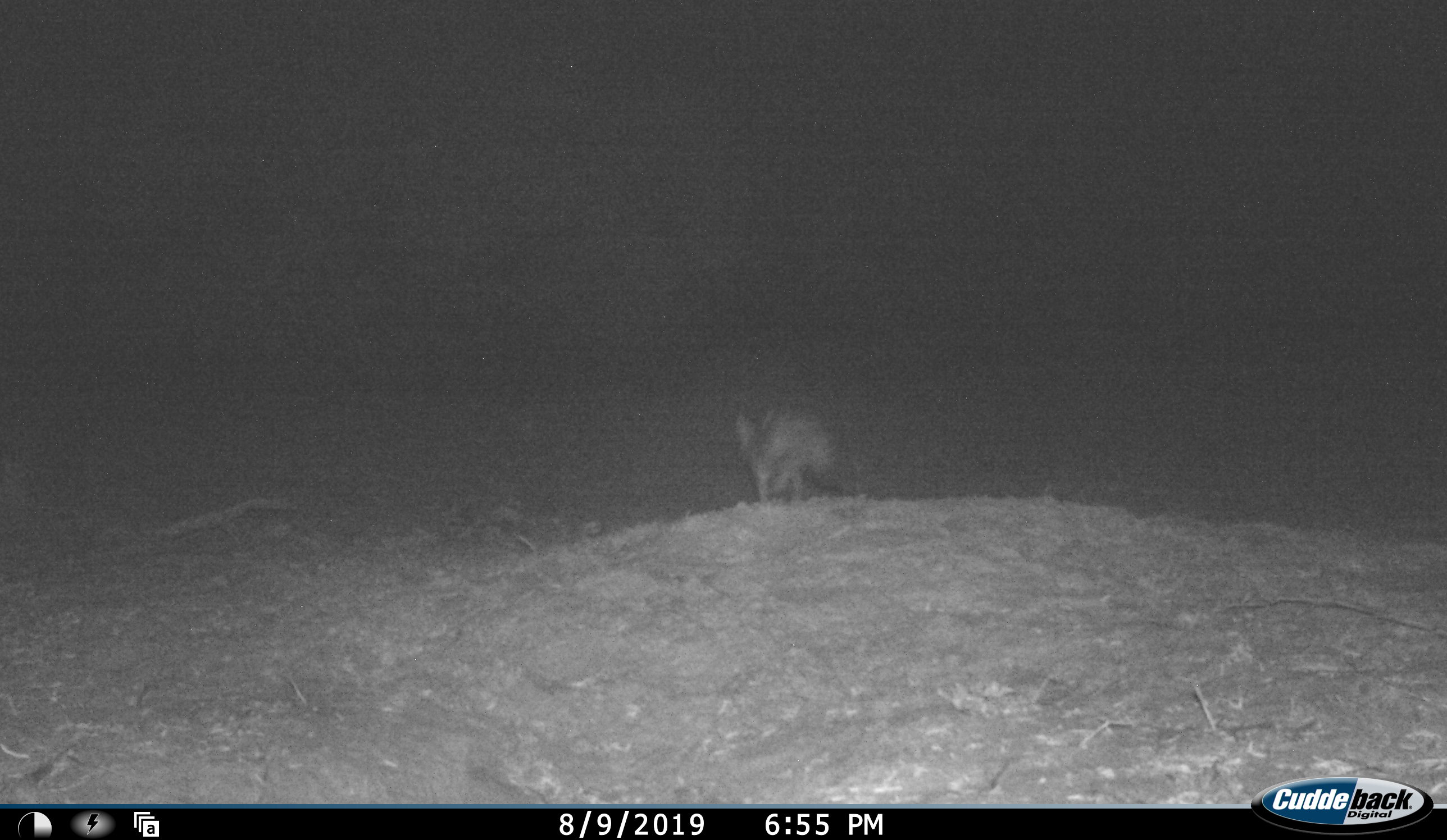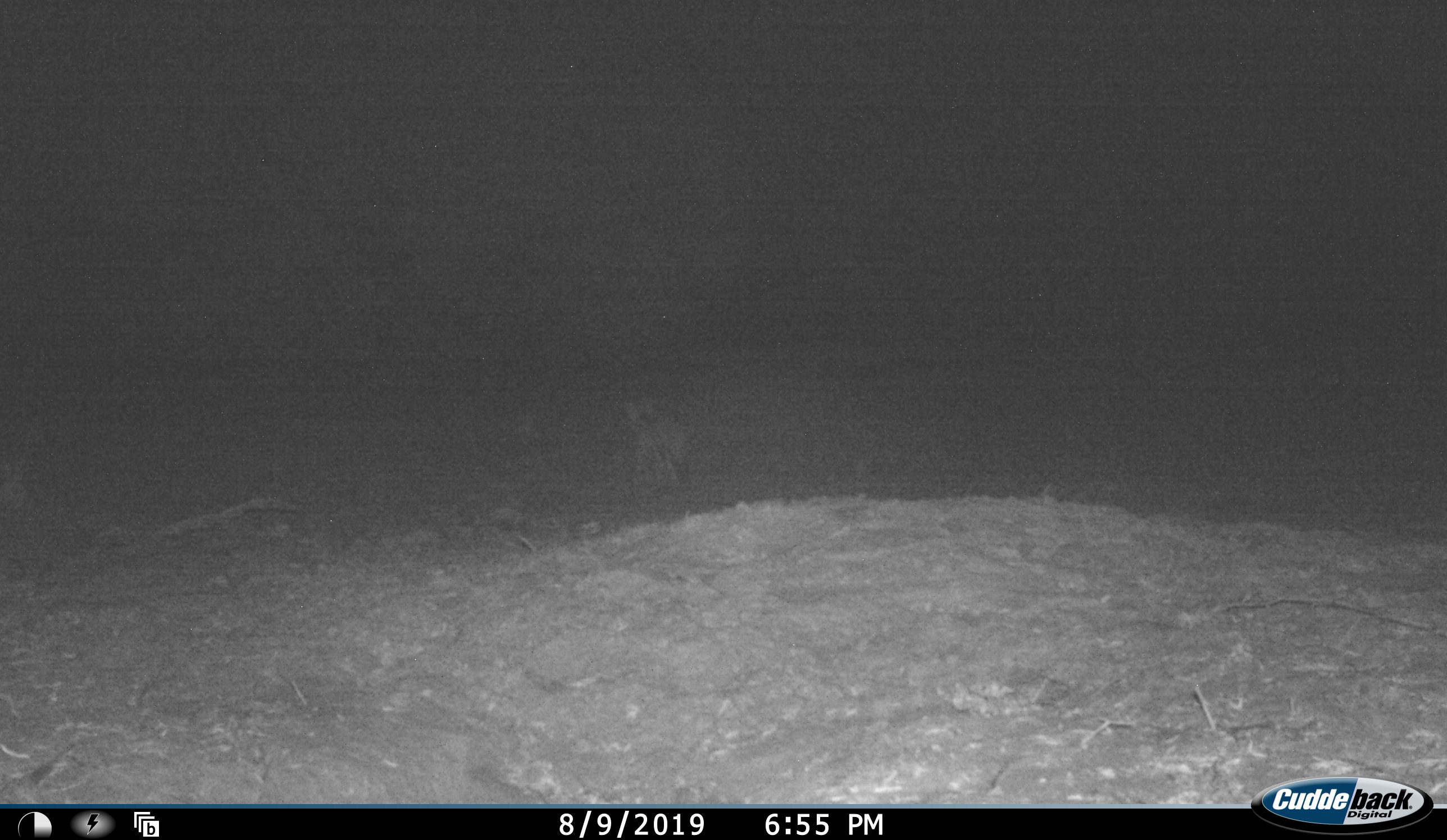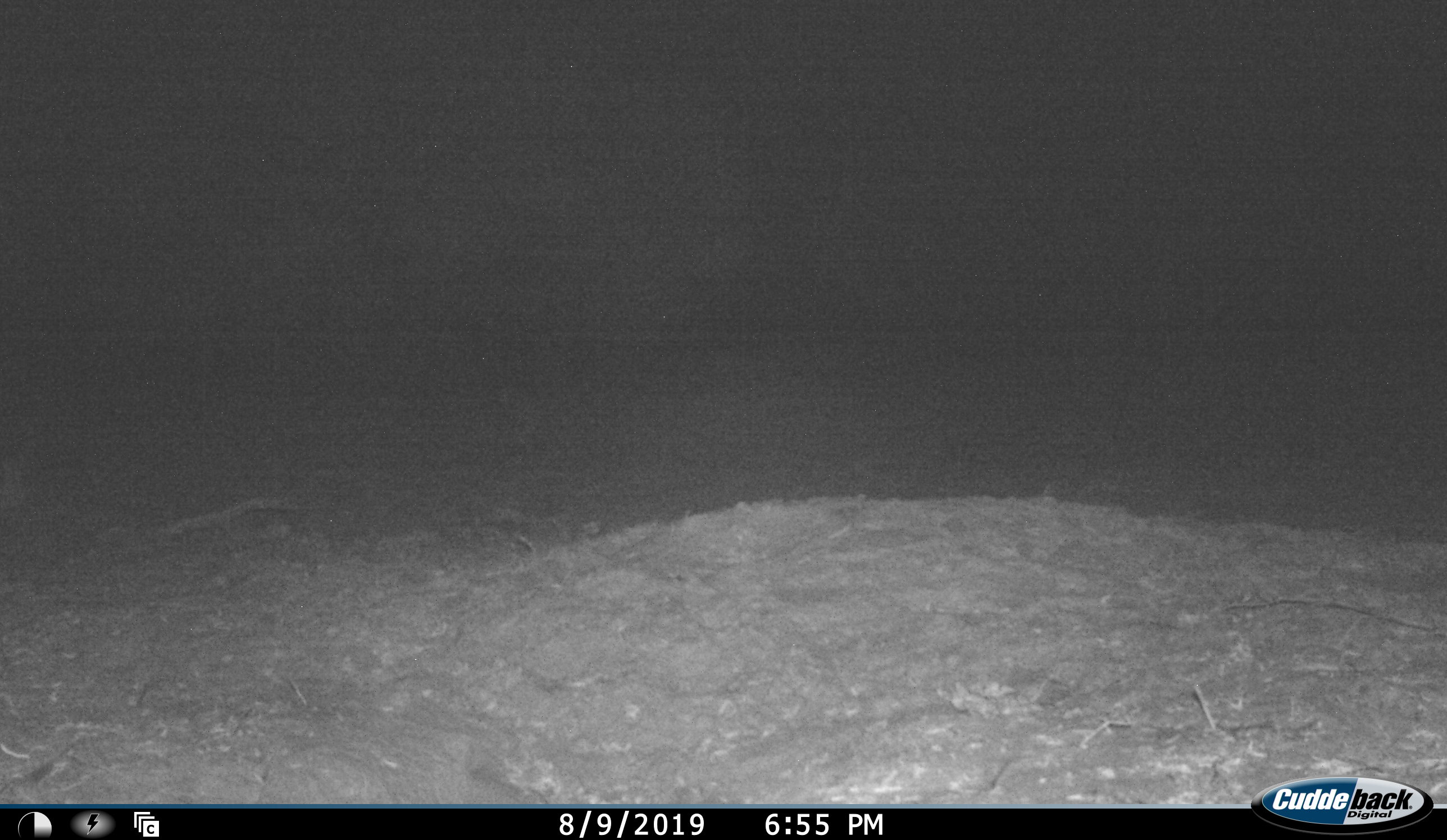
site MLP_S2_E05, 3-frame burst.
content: unidentified animal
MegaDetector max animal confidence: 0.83